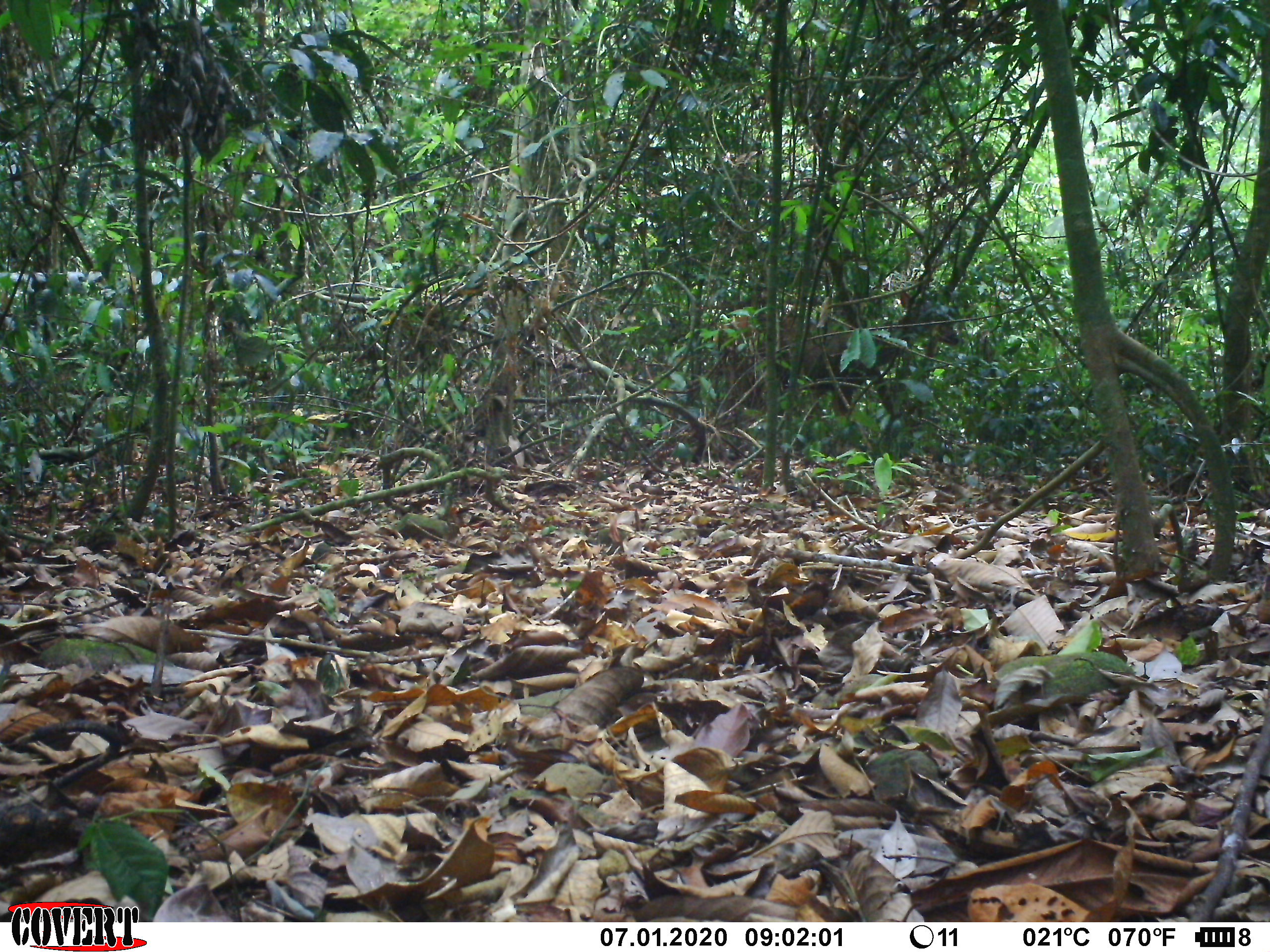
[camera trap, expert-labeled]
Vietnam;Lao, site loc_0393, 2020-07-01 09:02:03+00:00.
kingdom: Animalia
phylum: Chordata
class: Mammalia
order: Artiodactyla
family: Cervidae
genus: Rusa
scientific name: Rusa unicolor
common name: sambar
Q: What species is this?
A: Sambar (Rusa unicolor).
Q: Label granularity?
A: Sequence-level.